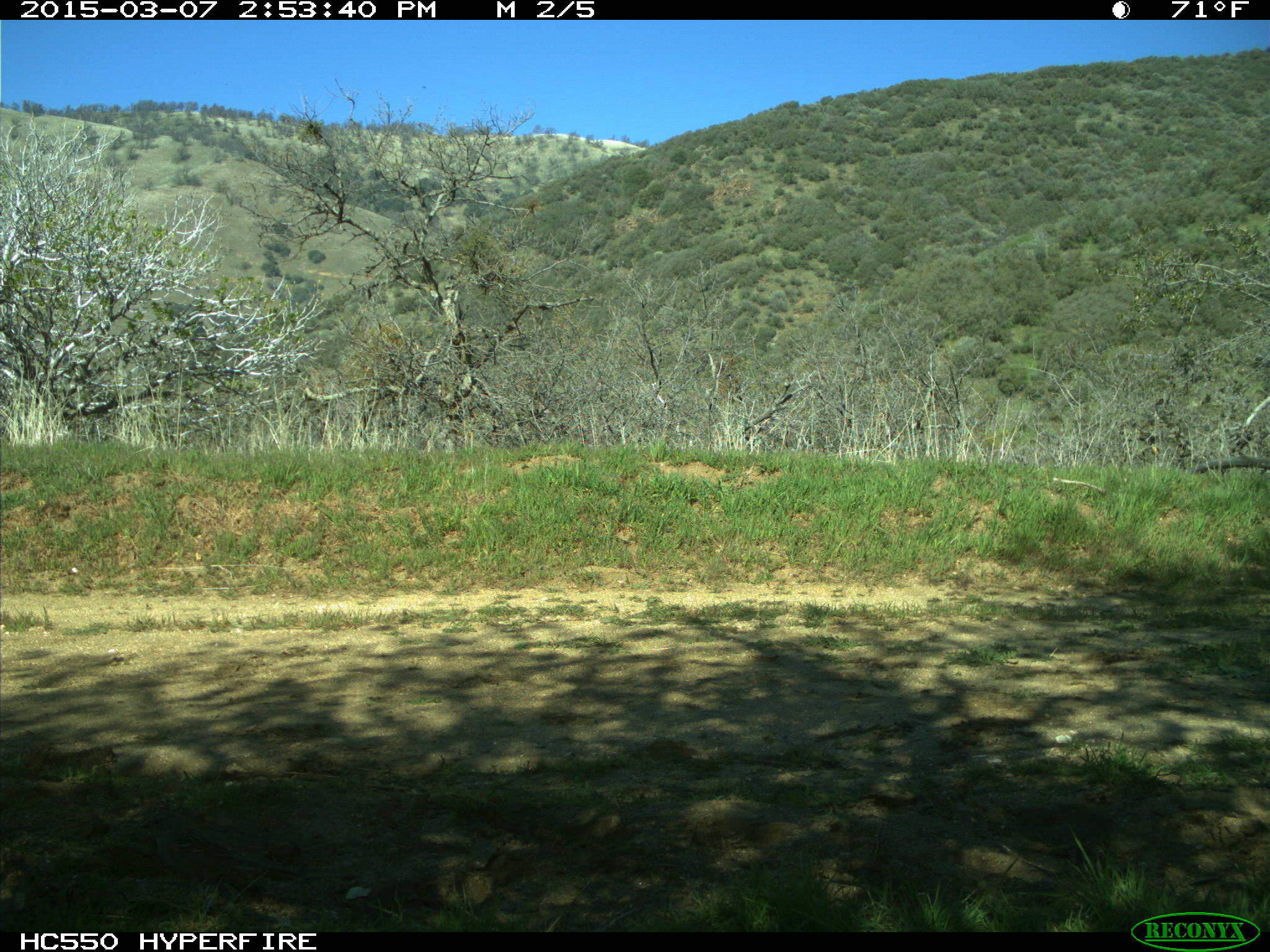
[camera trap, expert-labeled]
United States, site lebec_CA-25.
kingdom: Animalia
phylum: Chordata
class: Aves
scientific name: Aves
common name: birds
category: unidentified bird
Unidentified bird (birds) (Aves).